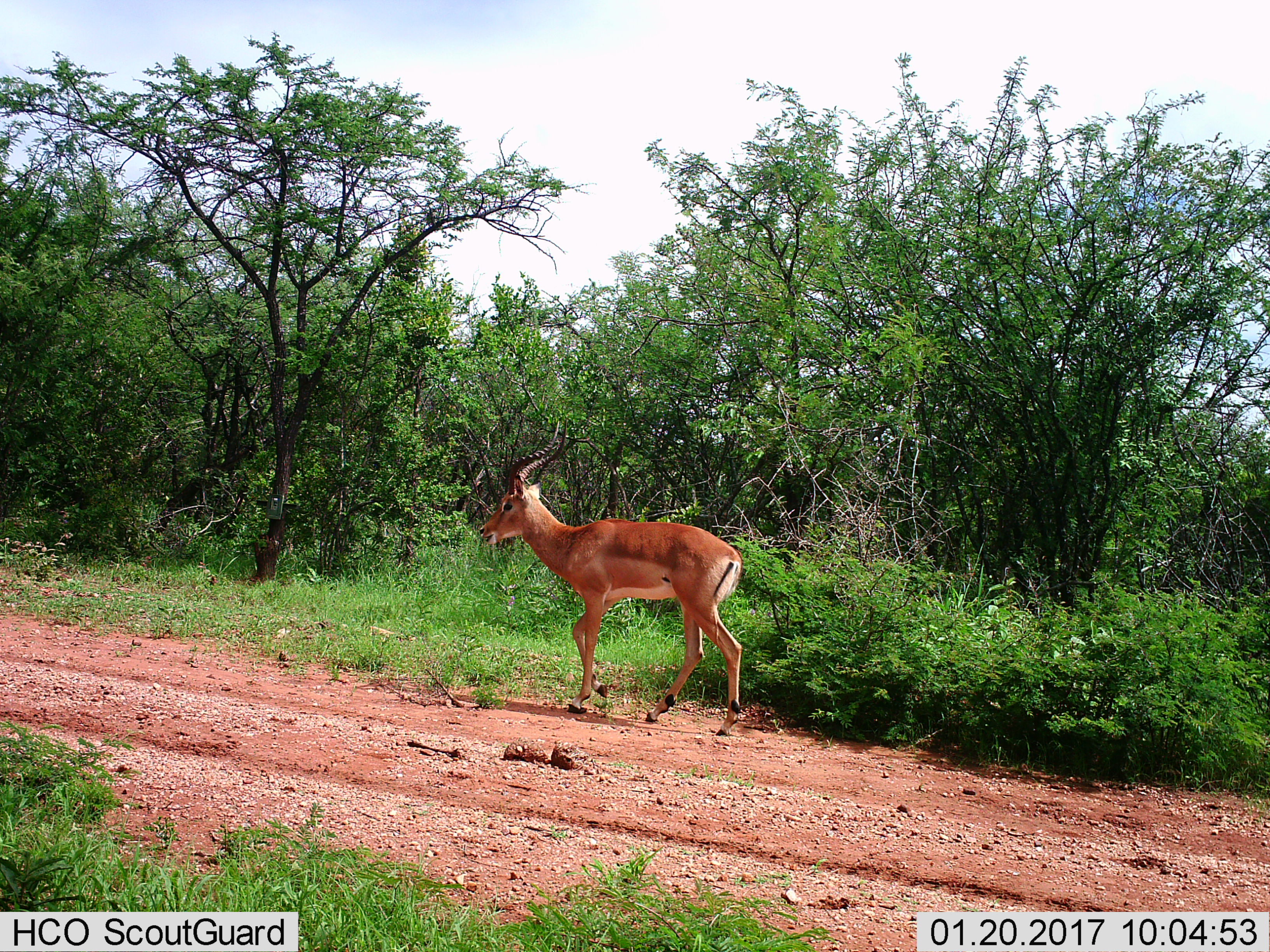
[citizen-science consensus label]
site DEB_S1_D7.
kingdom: Animalia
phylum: Chordata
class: Mammalia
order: Artiodactyla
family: Bovidae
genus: Aepyceros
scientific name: Aepyceros melampus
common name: impala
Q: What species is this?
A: Impala (Aepyceros melampus).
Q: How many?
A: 1.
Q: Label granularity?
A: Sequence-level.